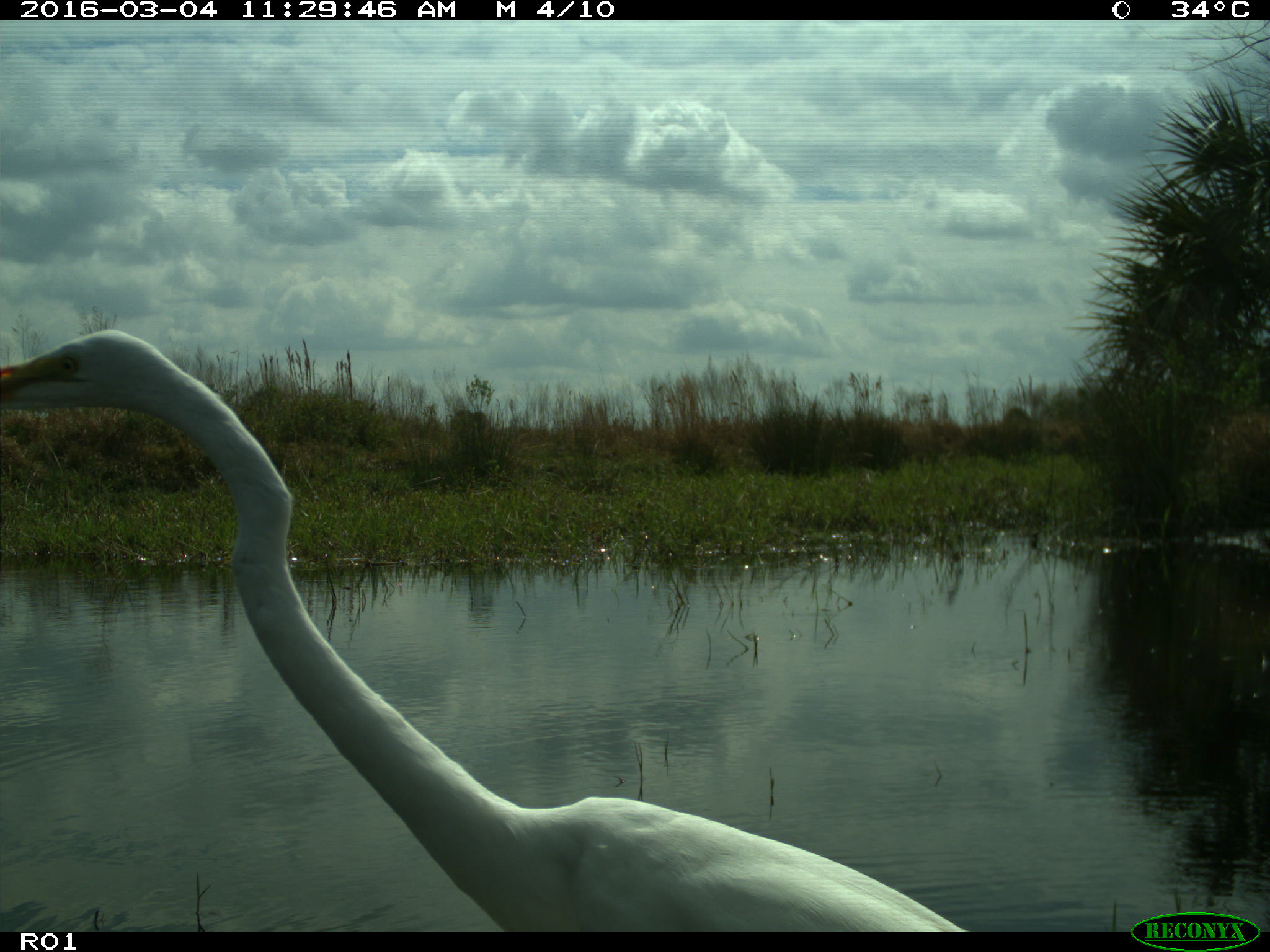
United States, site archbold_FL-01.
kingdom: Animalia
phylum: Chordata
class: Aves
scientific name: Aves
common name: birds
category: unidentified bird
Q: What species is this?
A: Unidentified bird (birds) (Aves).